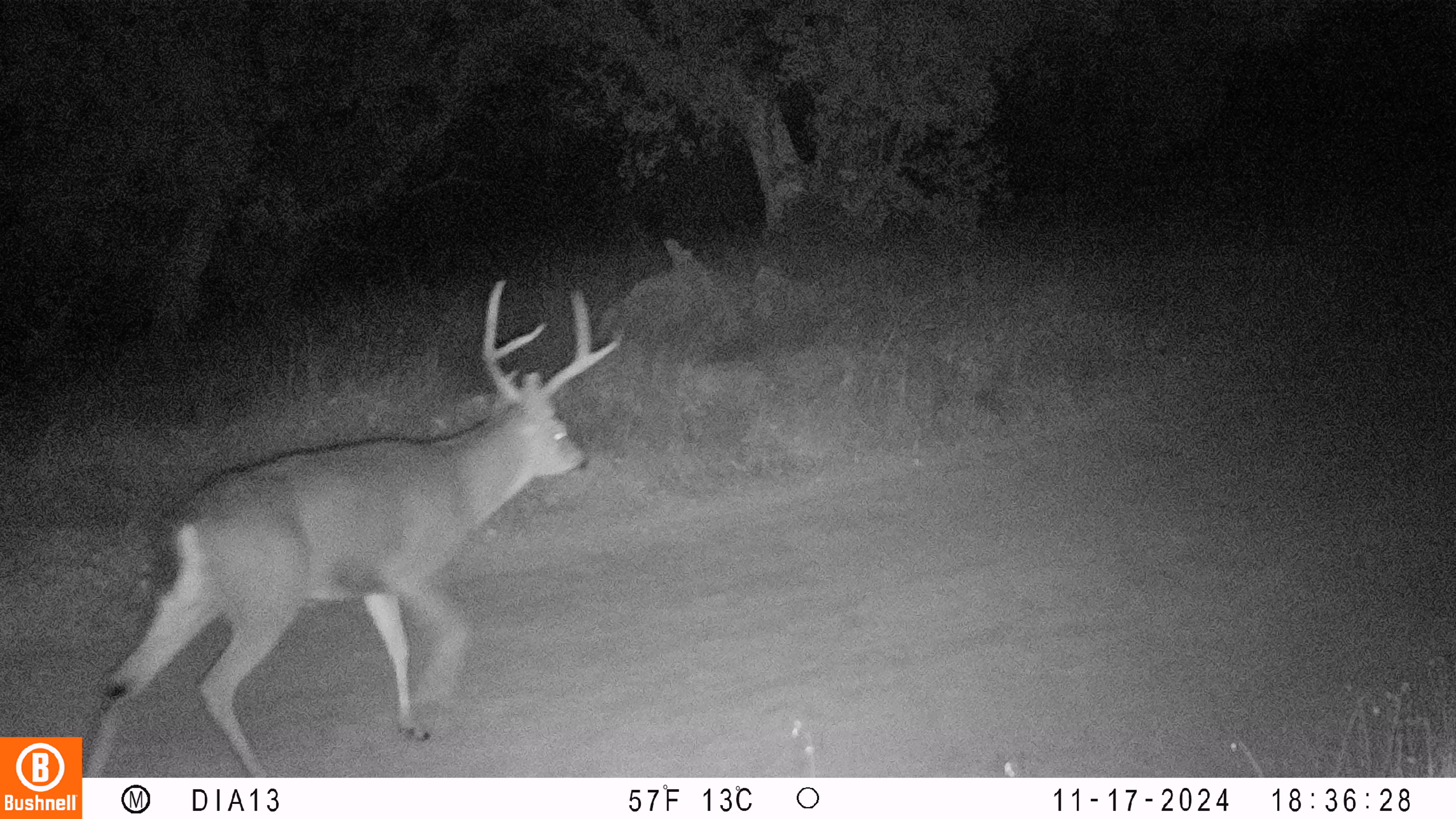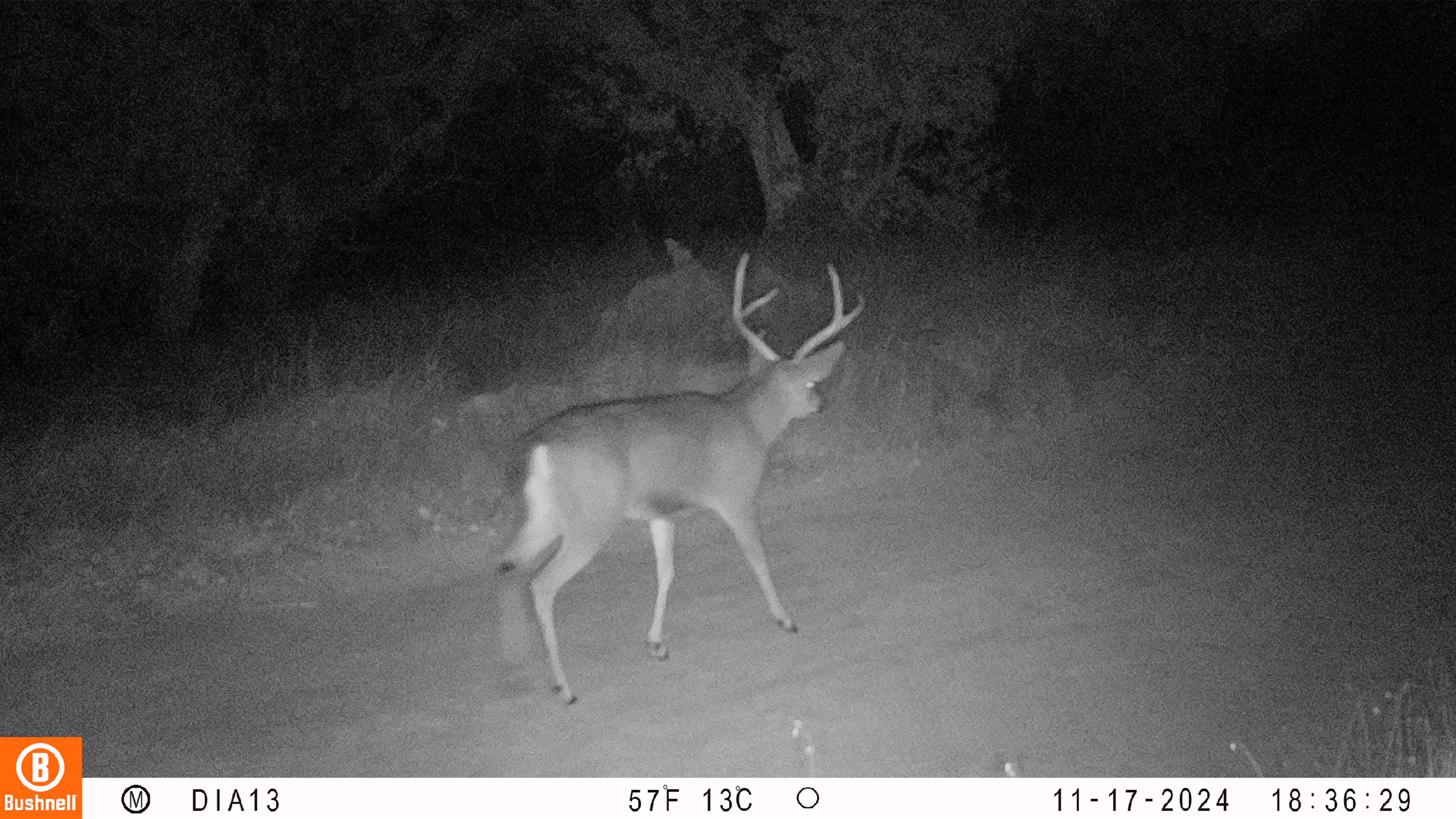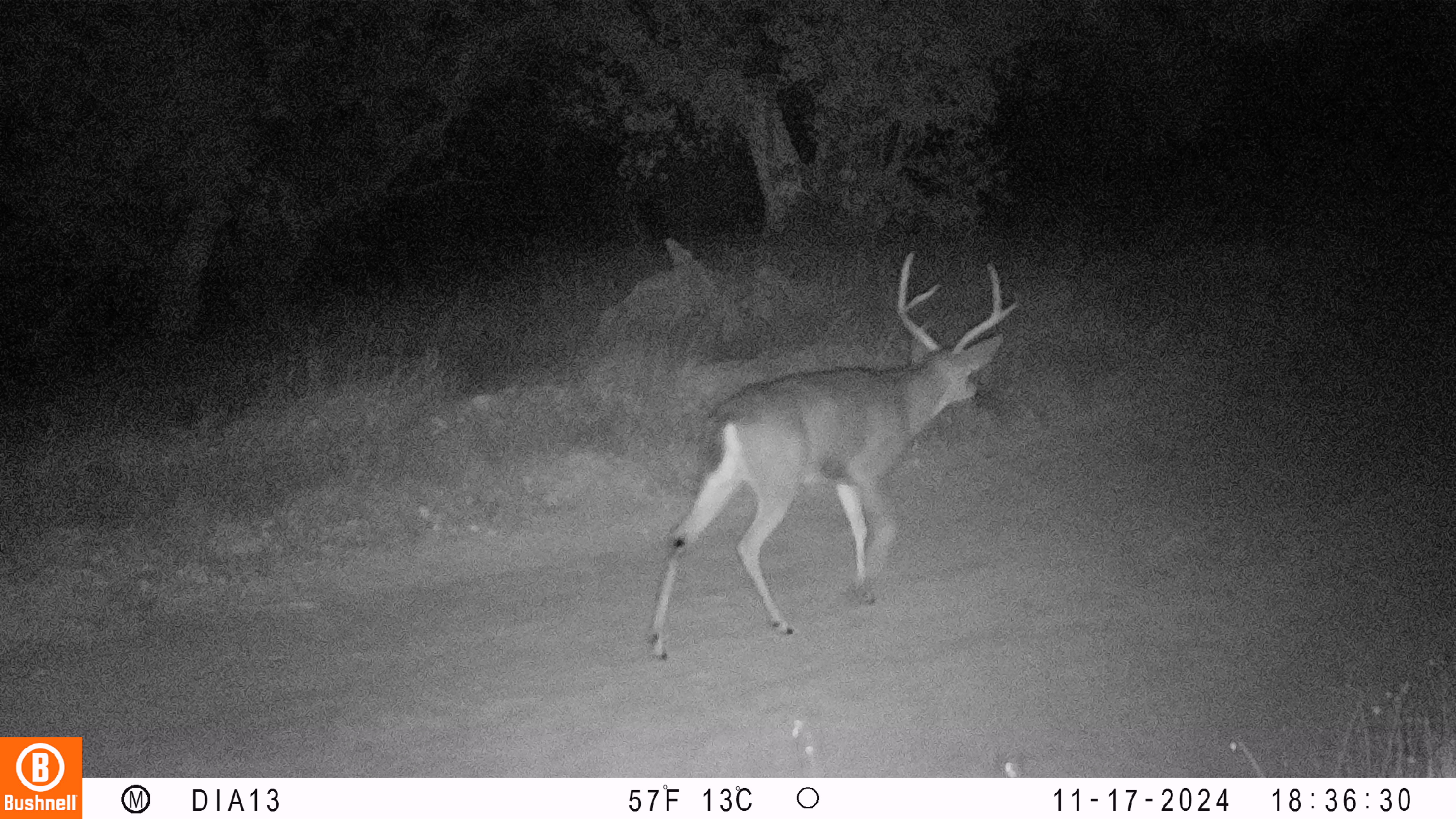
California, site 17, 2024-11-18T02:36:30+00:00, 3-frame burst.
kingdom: Animalia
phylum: Chordata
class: Mammalia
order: Artiodactyla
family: Cervidae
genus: Odocoileus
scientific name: Odocoileus hemionus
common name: mule deer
Mule deer (Odocoileus hemionus).